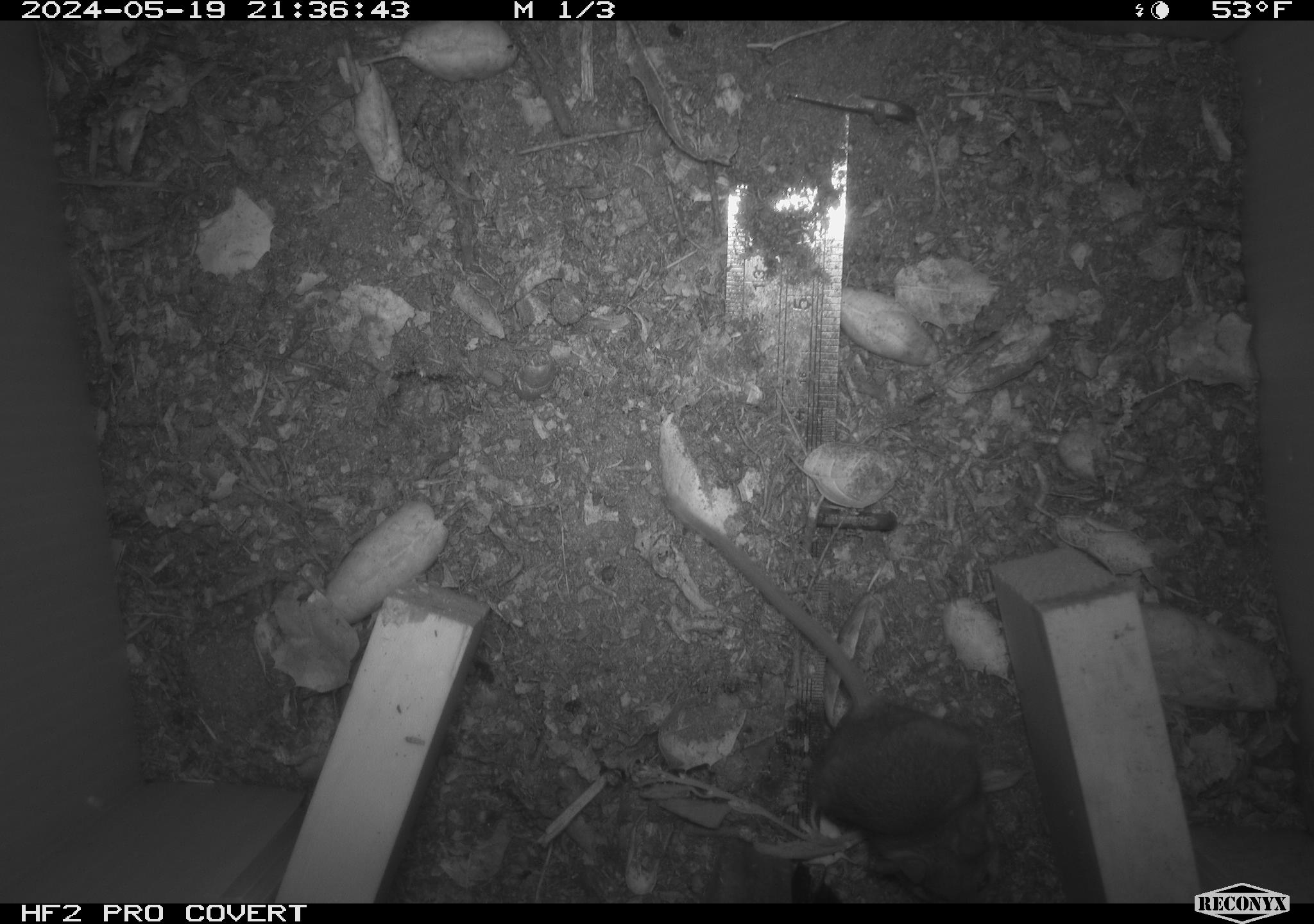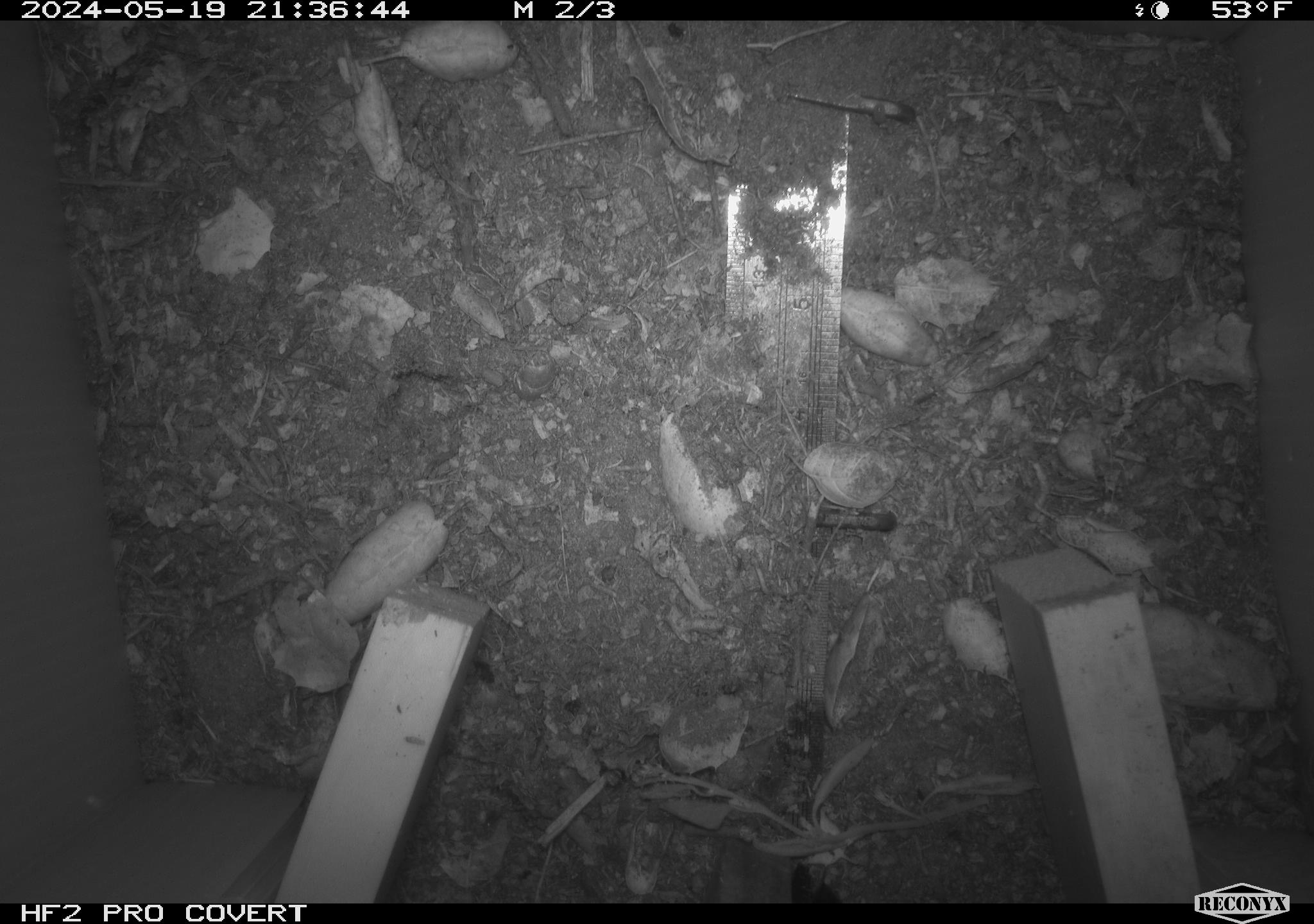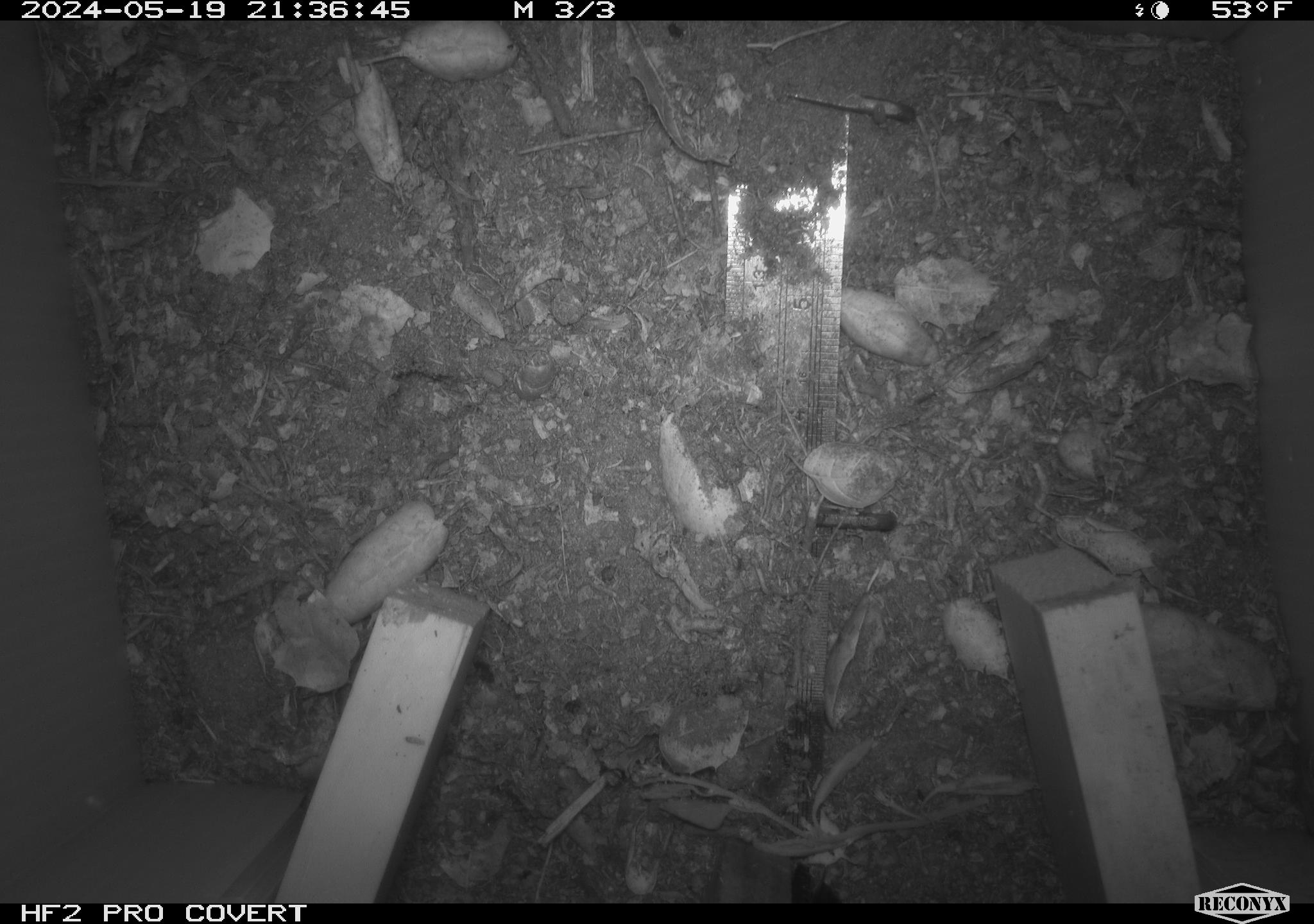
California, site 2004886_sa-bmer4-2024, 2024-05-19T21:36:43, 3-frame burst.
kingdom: Animalia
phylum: Chordata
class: Mammalia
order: Rodentia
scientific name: Rodentia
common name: mouse species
Mouse species (Rodentia).